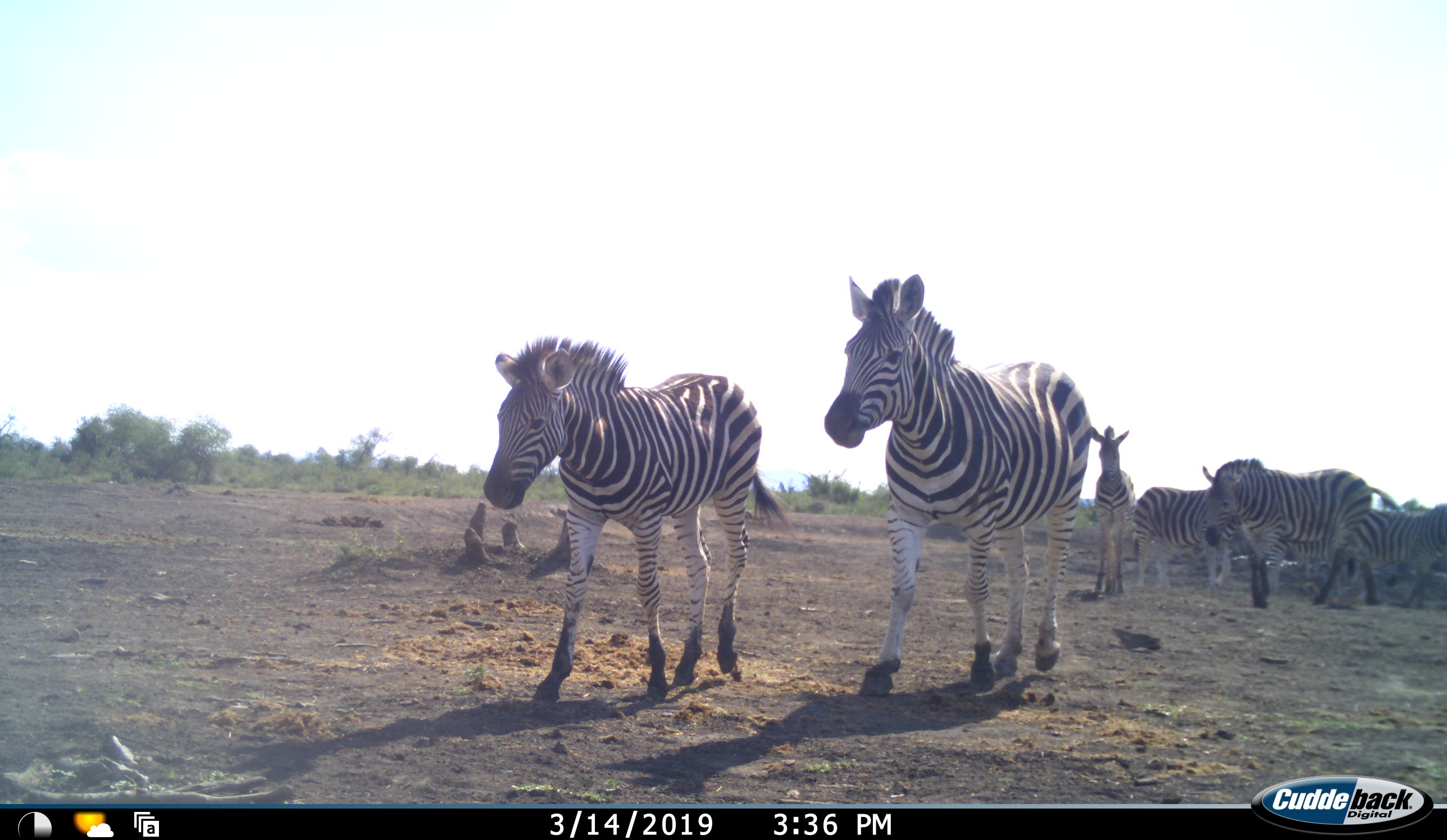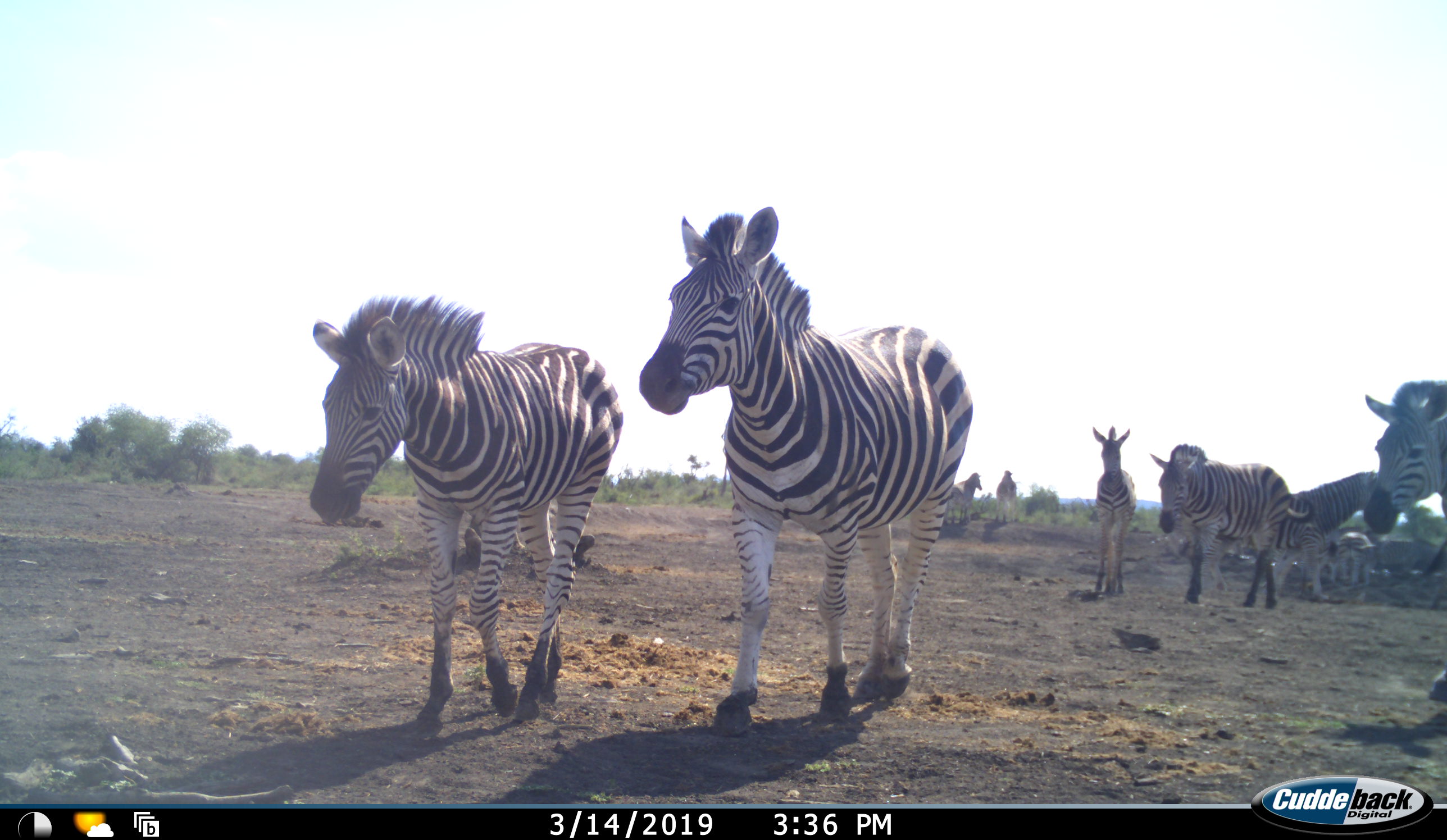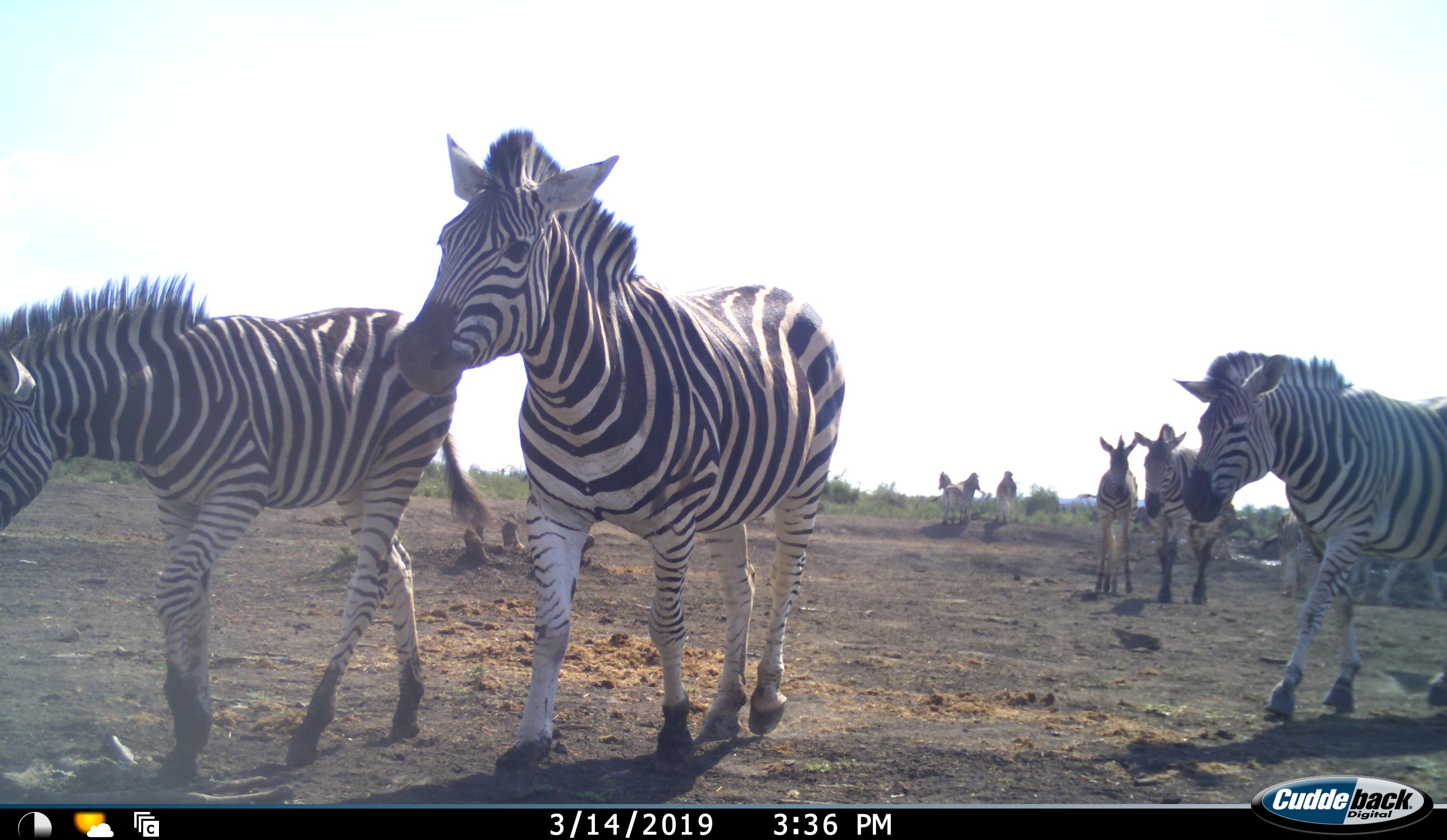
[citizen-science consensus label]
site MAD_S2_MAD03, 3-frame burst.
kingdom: Animalia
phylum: Chordata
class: Mammalia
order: Perissodactyla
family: Equidae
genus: Equus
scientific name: Equus quagga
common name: plains zebra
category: zebraplains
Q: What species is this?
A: Zebraplains (plains zebra) (Equus quagga).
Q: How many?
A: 11-50.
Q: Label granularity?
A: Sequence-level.